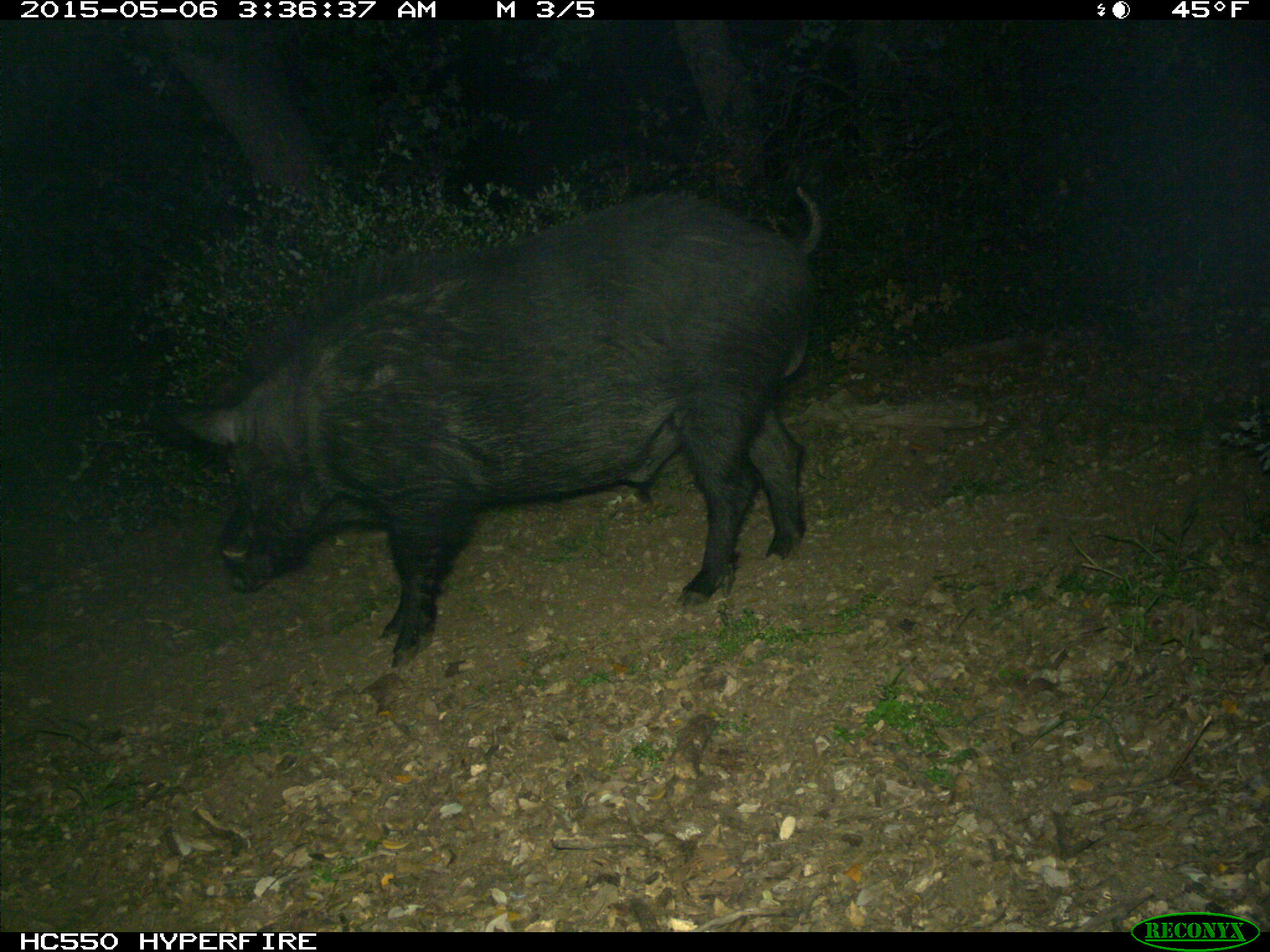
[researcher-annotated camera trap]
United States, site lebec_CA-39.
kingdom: Animalia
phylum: Chordata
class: Mammalia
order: Artiodactyla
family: Suidae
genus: Sus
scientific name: Sus scrofa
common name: wild boar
Sus scrofa (wild boar).